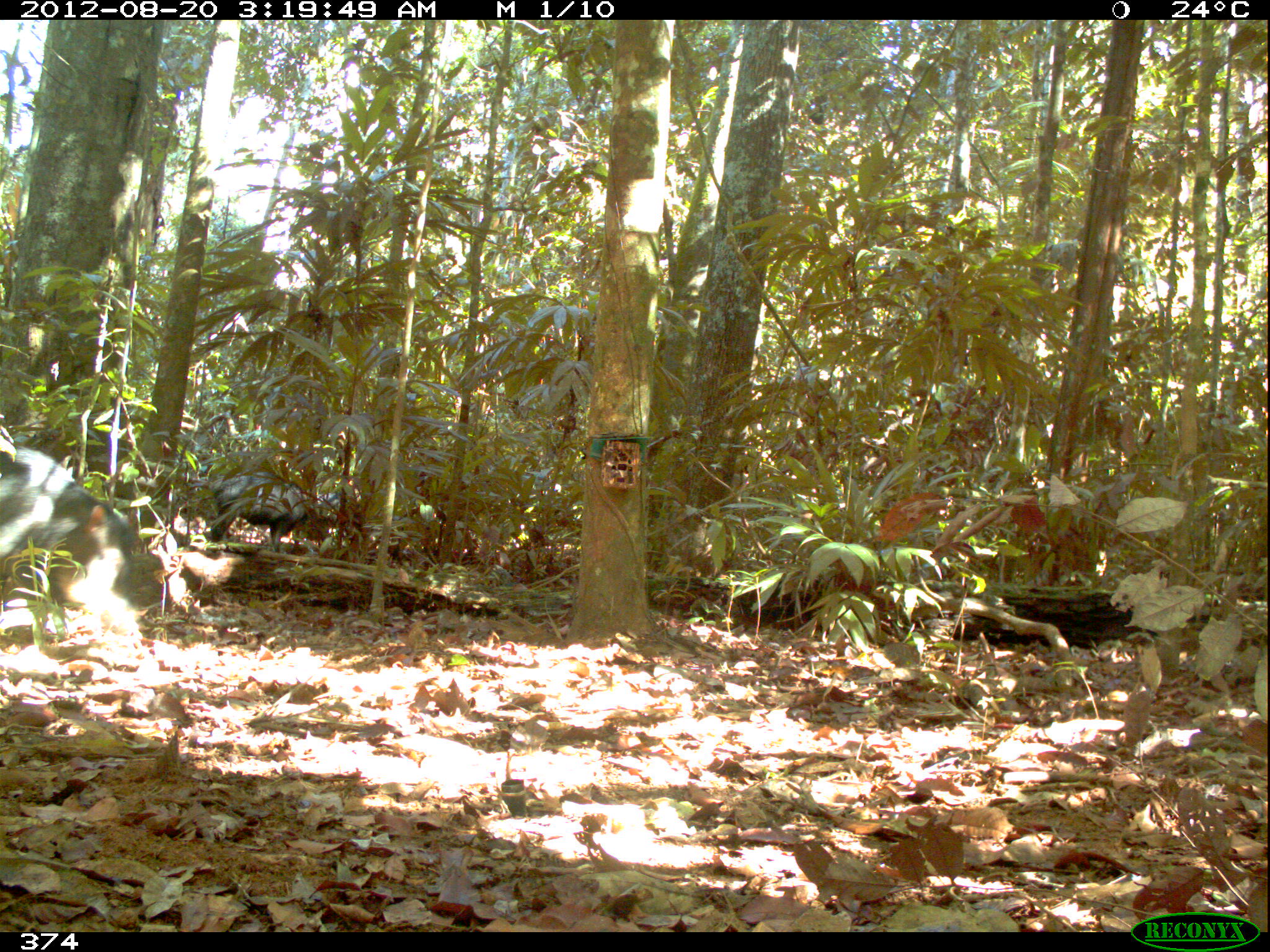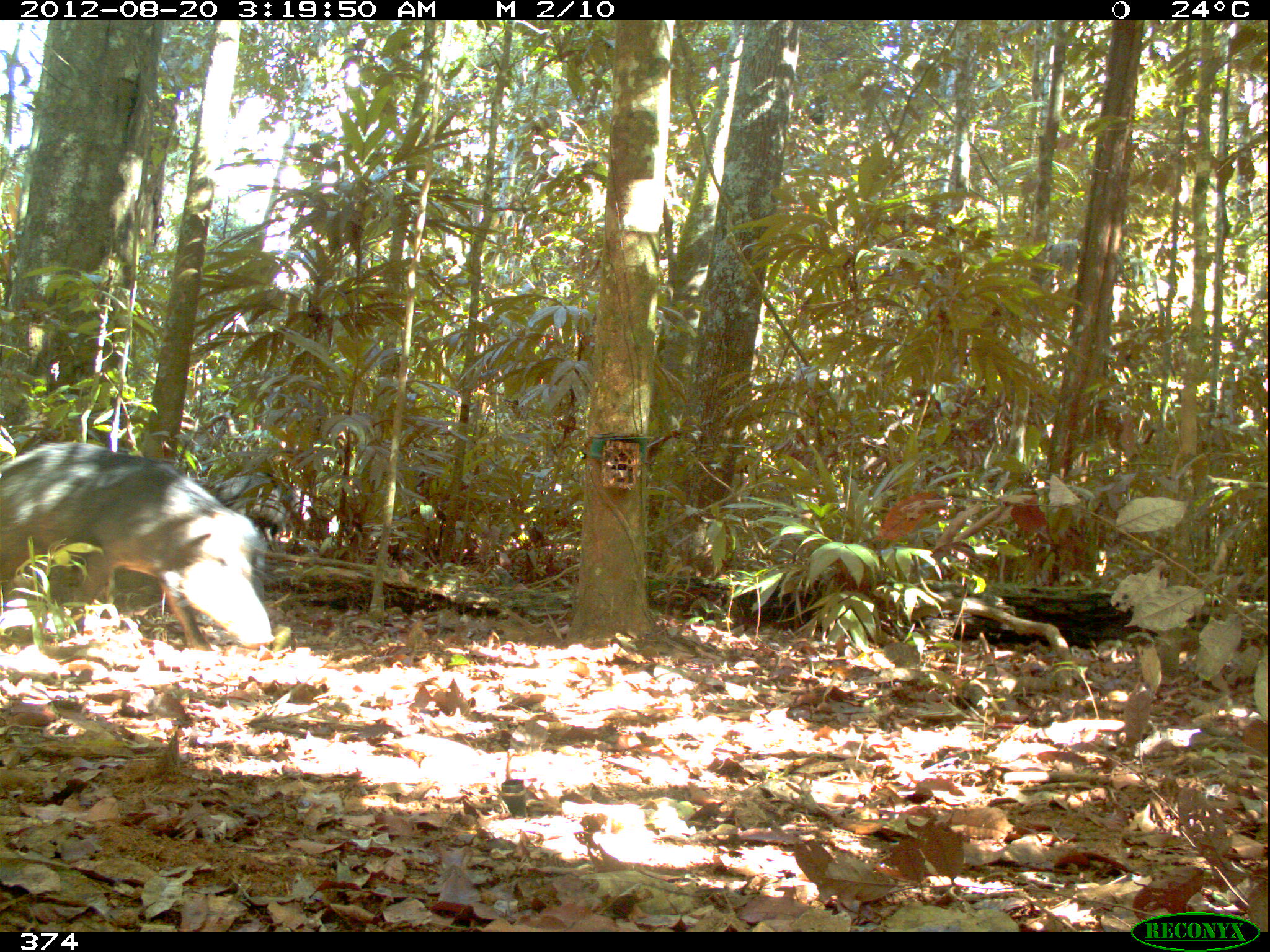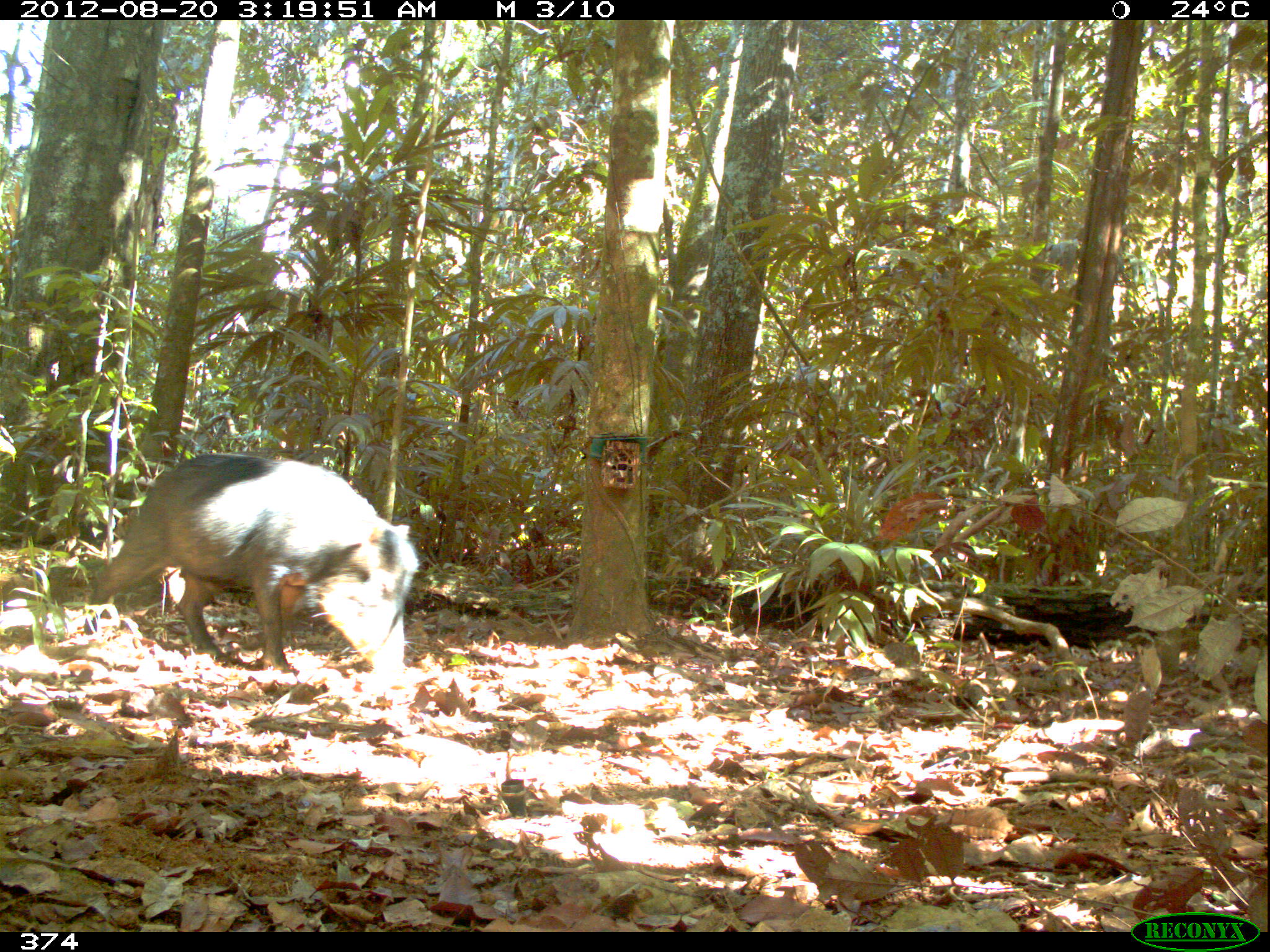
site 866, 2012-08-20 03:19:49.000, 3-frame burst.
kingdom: Animalia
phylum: Chordata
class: Mammalia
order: Artiodactyla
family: Tayassuidae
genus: Tayassu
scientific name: Tayassu pecari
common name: white-lipped peccary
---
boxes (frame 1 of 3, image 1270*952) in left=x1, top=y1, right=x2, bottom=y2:
tayassu pecari: left=0, top=443, right=143, bottom=633; left=209, top=468, right=328, bottom=553